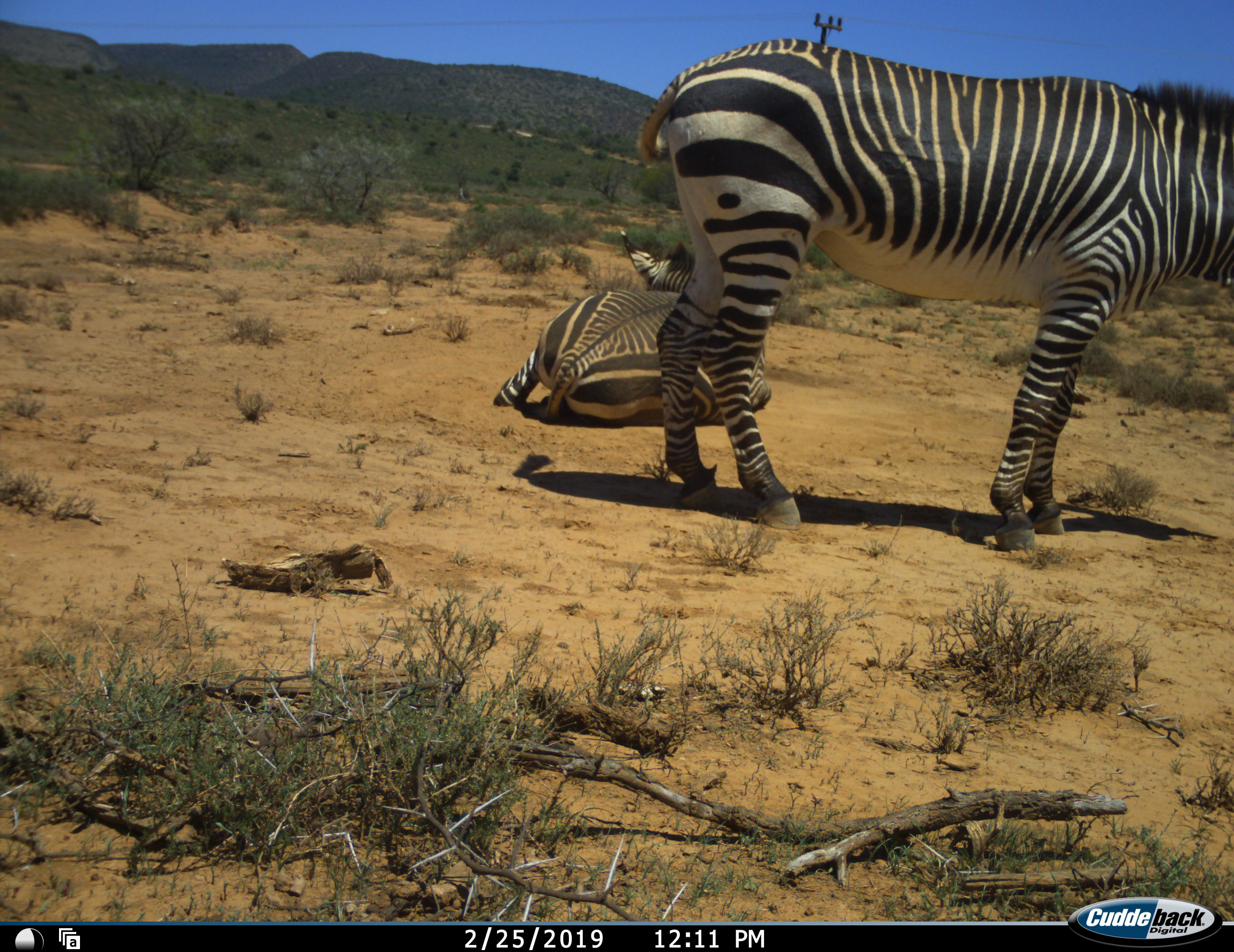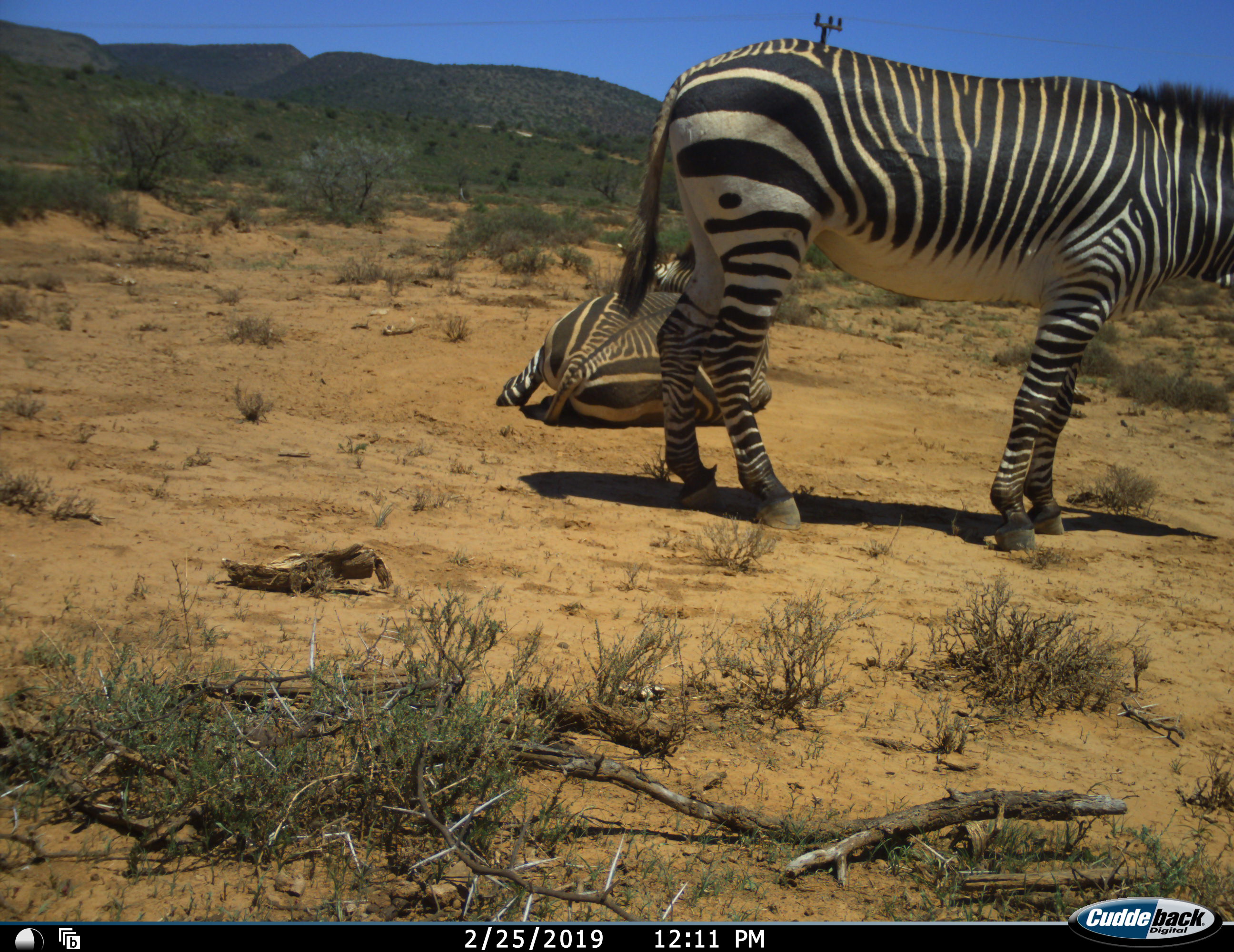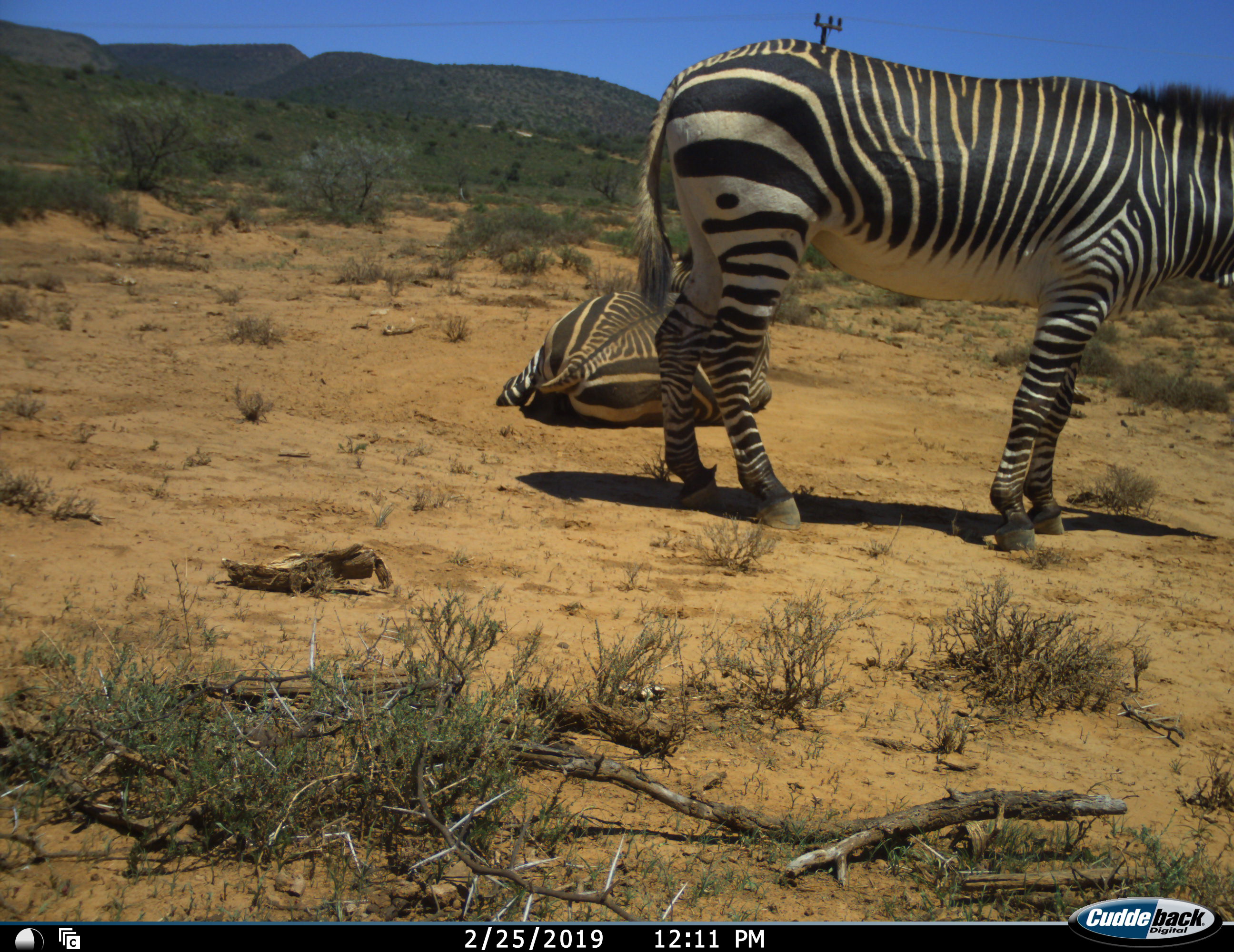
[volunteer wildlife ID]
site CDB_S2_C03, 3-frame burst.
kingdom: Animalia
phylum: Chordata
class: Mammalia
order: Perissodactyla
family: Equidae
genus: Equus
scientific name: Equus zebra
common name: mountain zebra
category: zebramountain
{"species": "zebramountain (mountain zebra) (Equus zebra)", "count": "2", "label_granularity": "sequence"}